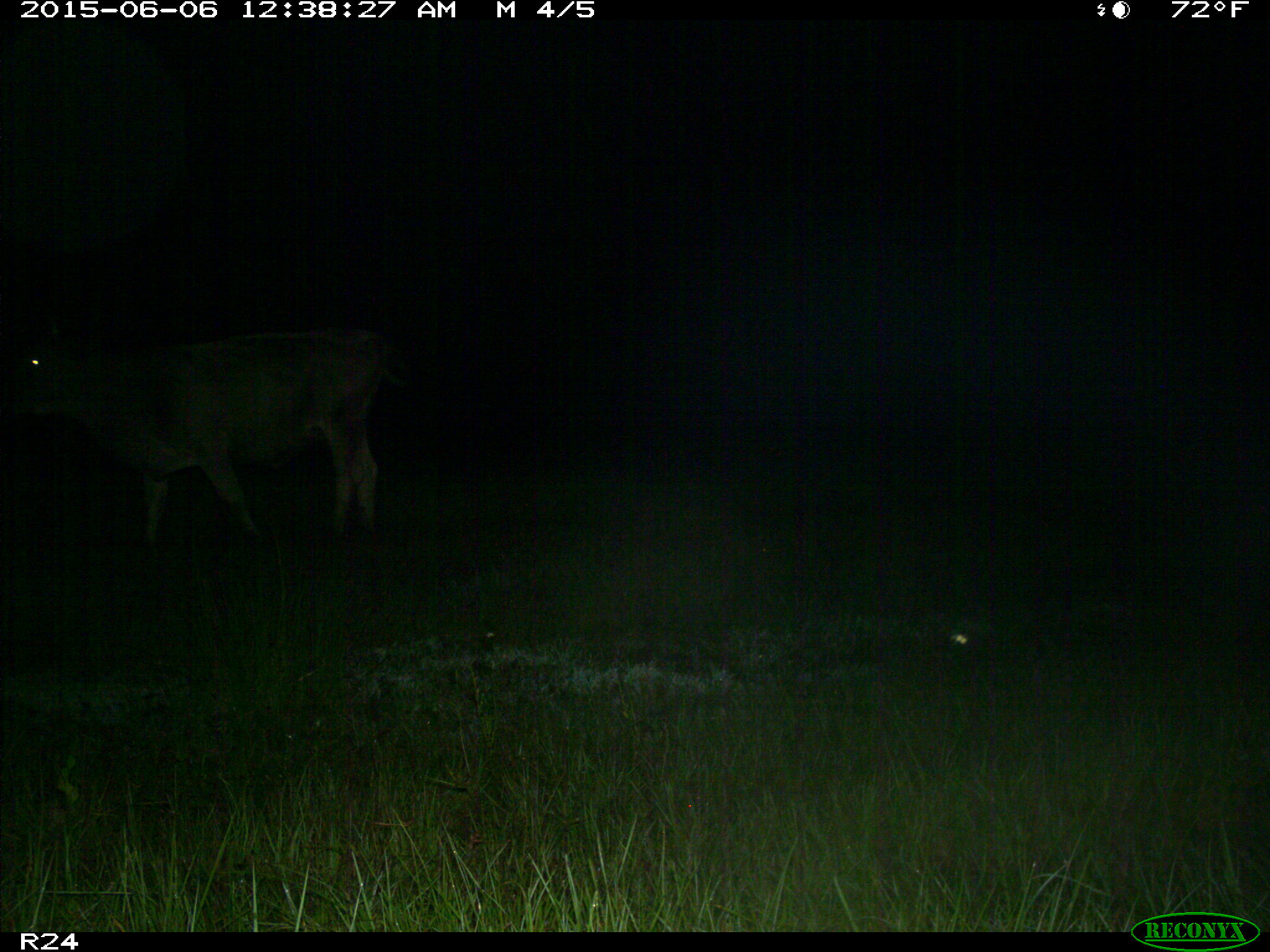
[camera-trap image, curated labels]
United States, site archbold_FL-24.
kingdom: Animalia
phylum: Chordata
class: Mammalia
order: Artiodactyla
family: Bovidae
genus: Bos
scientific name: Bos taurus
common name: domestic cow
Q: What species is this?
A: Bos taurus (domestic cow).